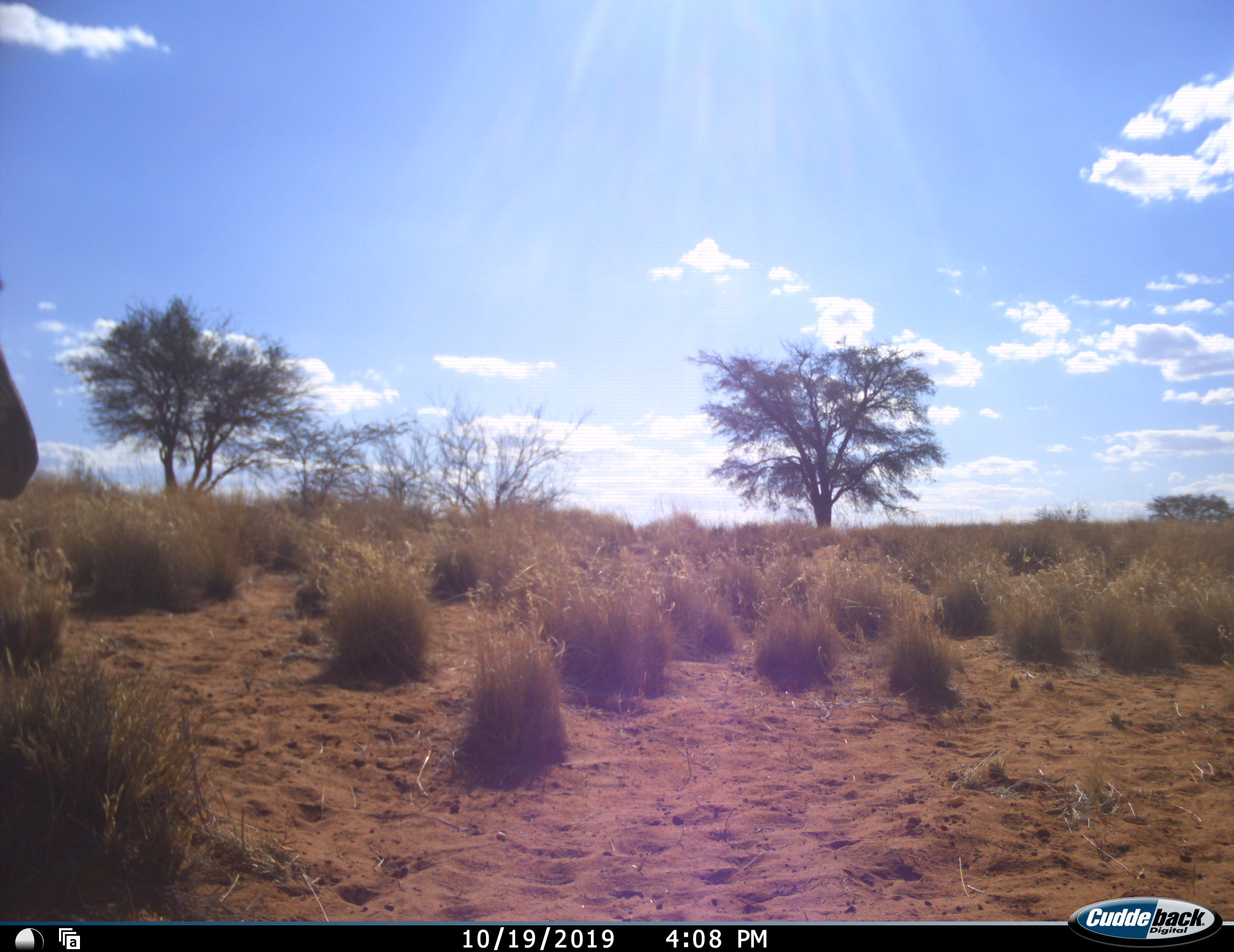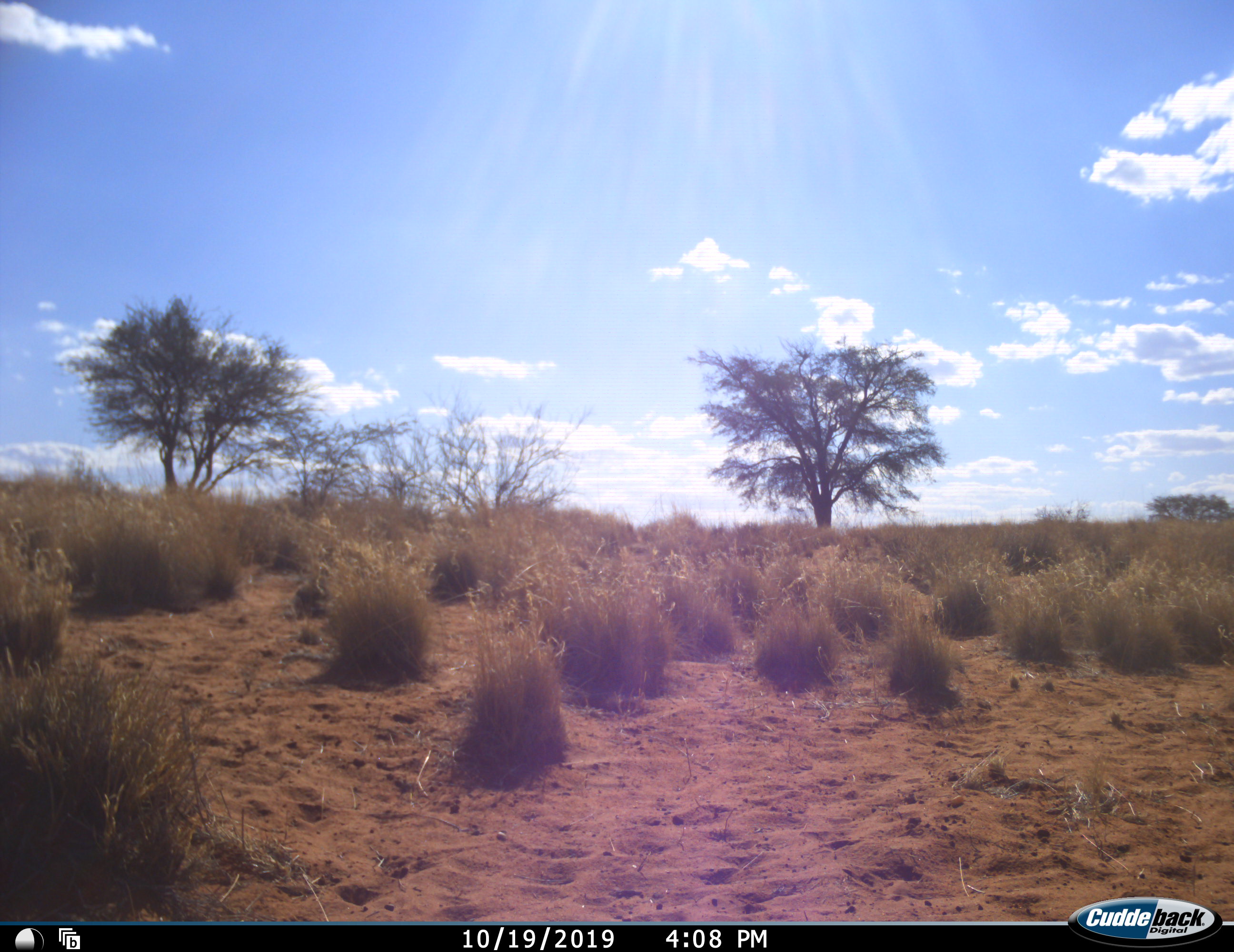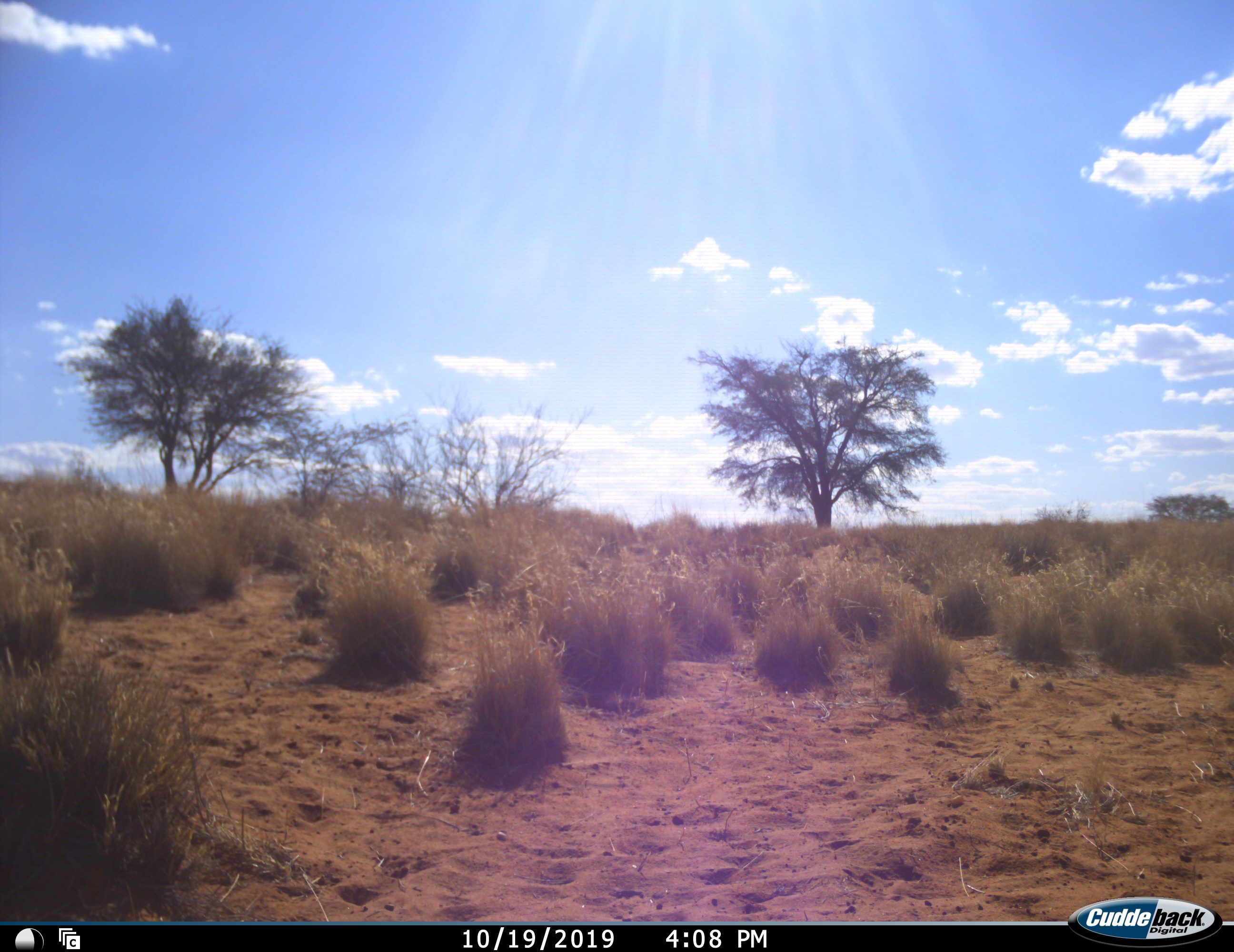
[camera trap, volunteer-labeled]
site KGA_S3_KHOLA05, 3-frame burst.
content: unidentified animal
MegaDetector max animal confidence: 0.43